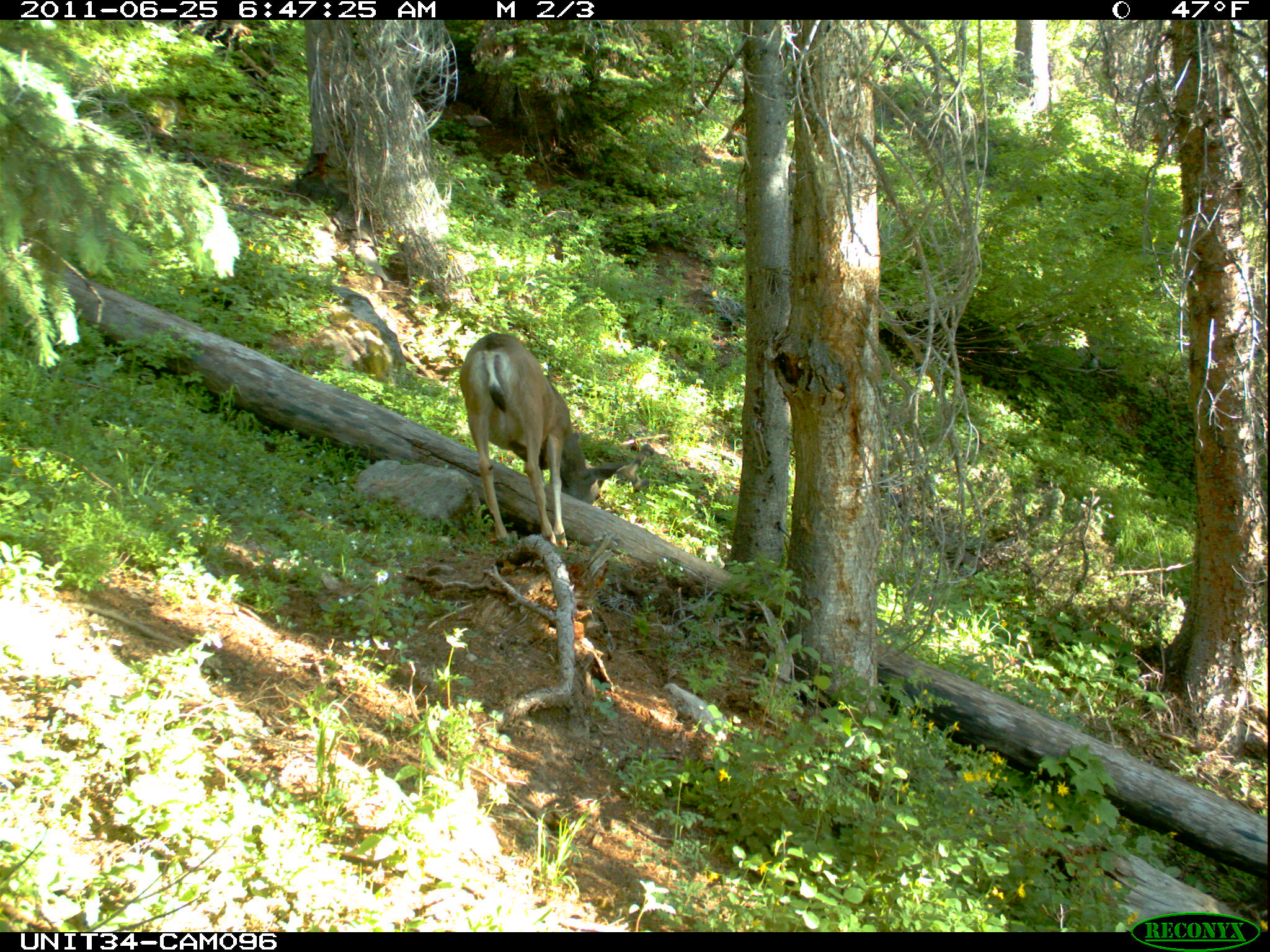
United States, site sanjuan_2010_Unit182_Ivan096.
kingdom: Animalia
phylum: Chordata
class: Mammalia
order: Artiodactyla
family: Cervidae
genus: Odocoileus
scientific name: Odocoileus hemionus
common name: mule deer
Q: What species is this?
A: Odocoileus hemionus (mule deer).